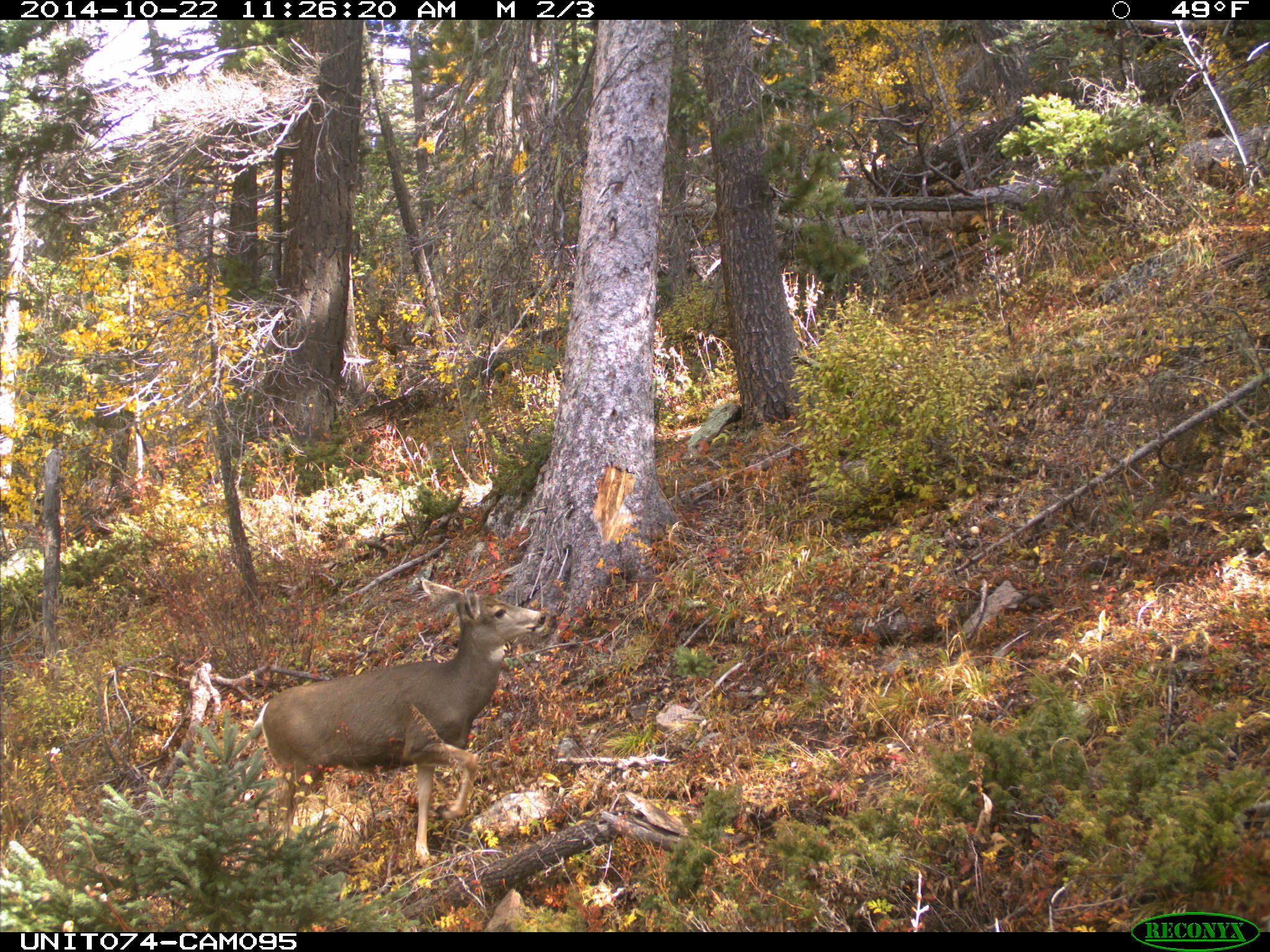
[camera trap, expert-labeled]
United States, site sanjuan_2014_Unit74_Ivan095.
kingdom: Animalia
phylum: Chordata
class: Mammalia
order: Artiodactyla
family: Cervidae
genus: Odocoileus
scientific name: Odocoileus hemionus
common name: mule deer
Odocoileus hemionus (mule deer).